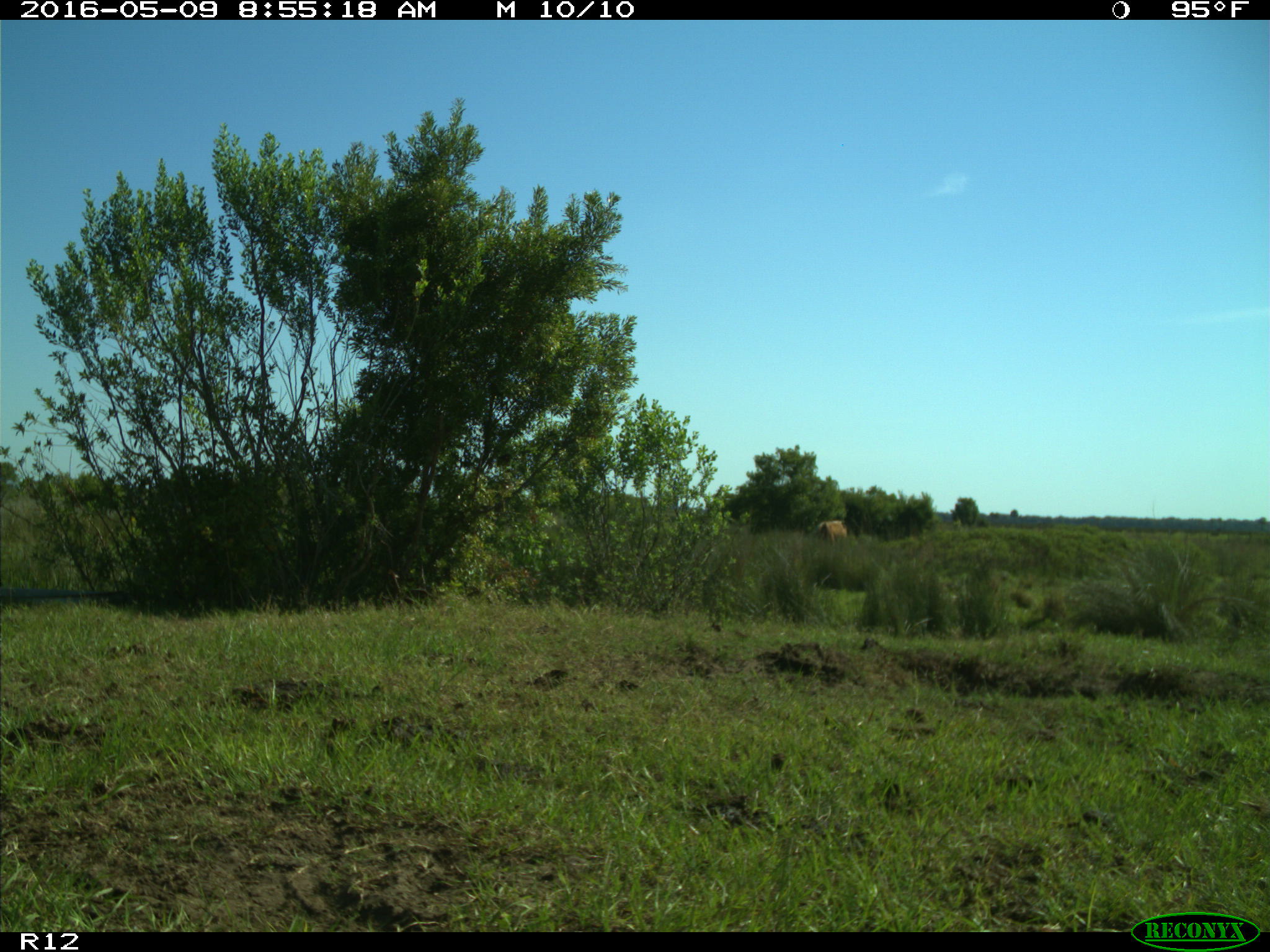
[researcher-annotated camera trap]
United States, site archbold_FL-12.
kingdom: Animalia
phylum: Chordata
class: Mammalia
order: Artiodactyla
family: Bovidae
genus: Bos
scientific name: Bos taurus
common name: domestic cow